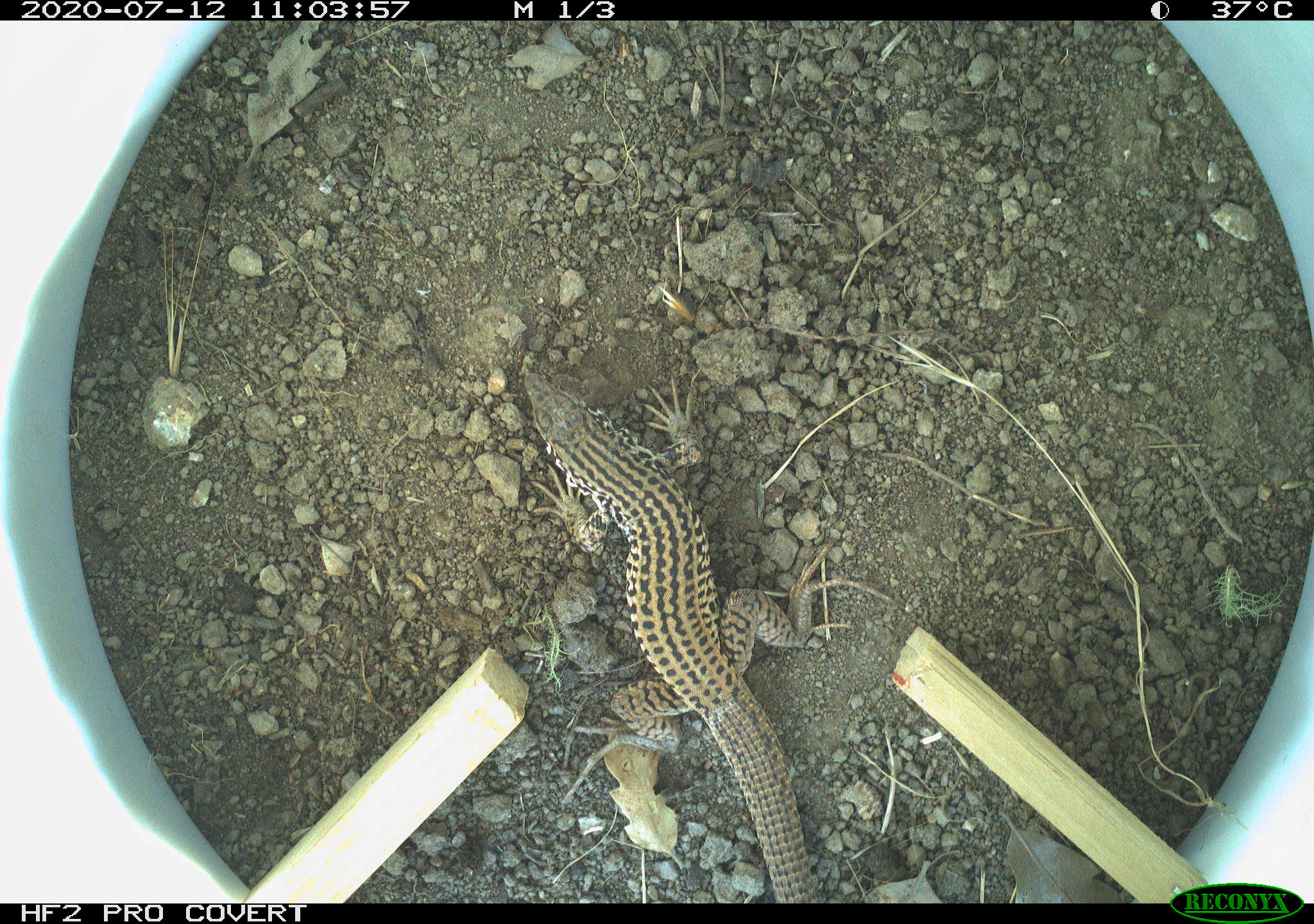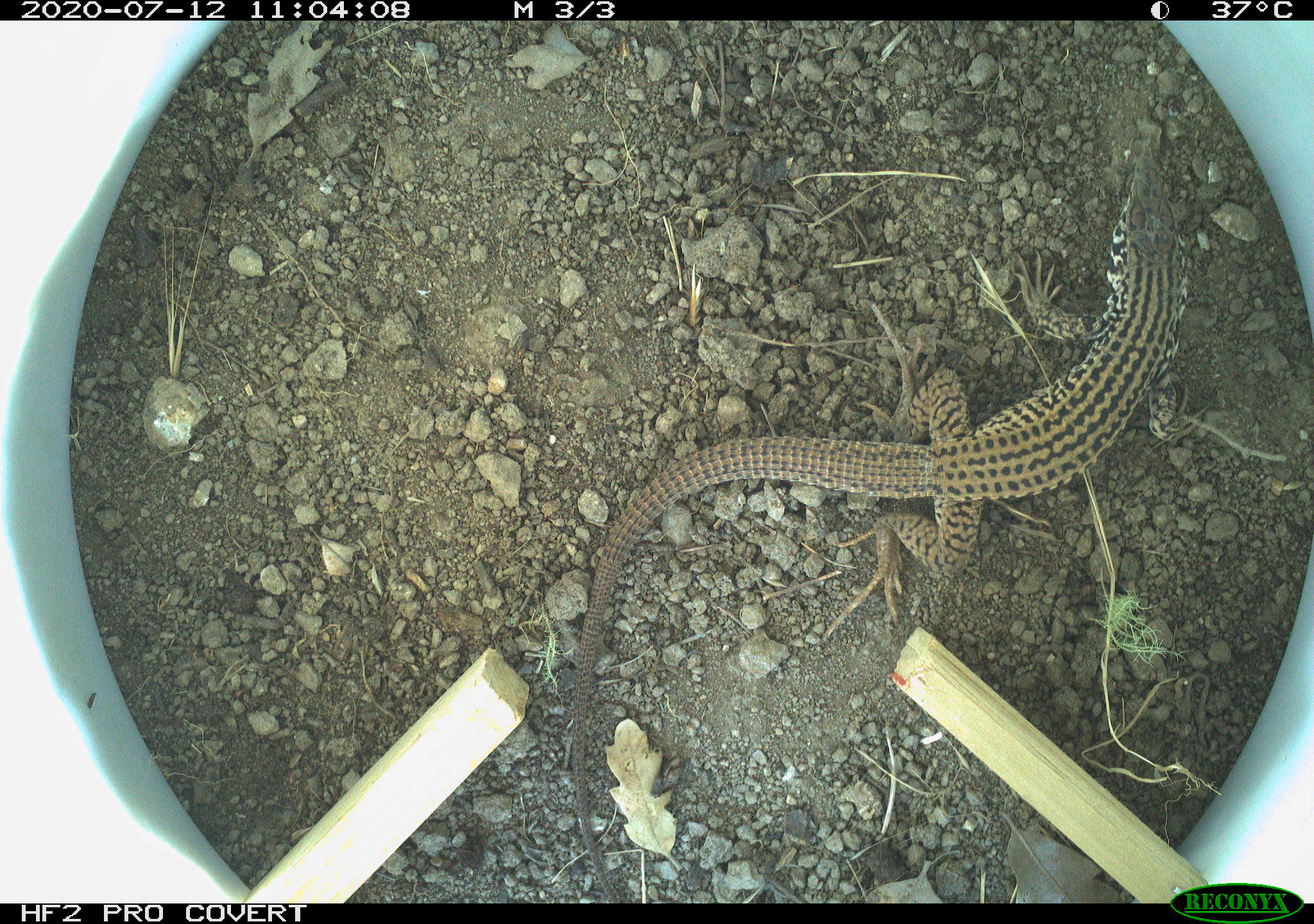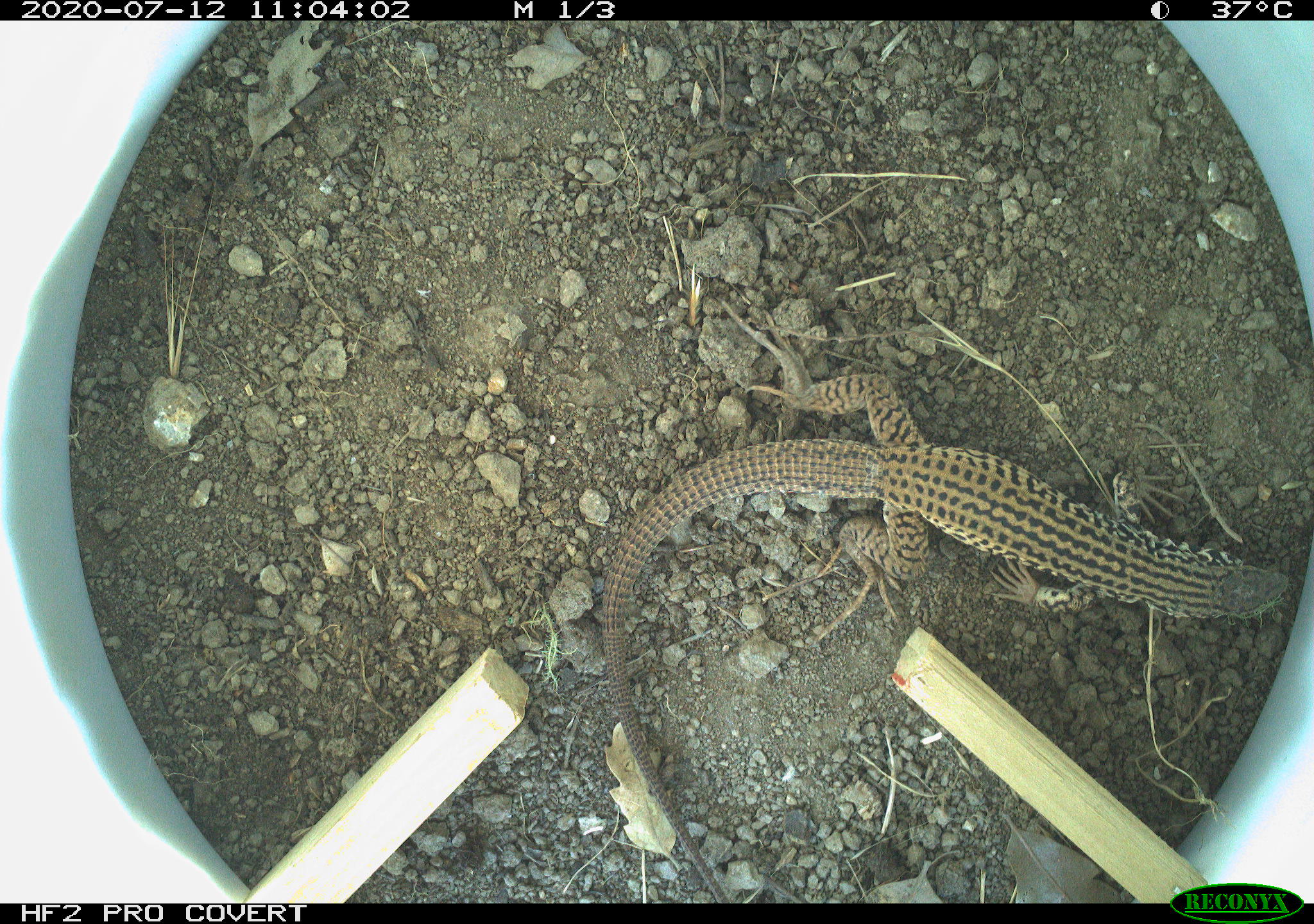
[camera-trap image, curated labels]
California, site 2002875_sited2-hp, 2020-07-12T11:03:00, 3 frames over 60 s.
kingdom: Animalia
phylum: Chordata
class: Reptilia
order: Squamata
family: Teiidae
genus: Aspidoscelis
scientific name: Aspidoscelis tigris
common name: western whiptail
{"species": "western whiptail (Aspidoscelis tigris)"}